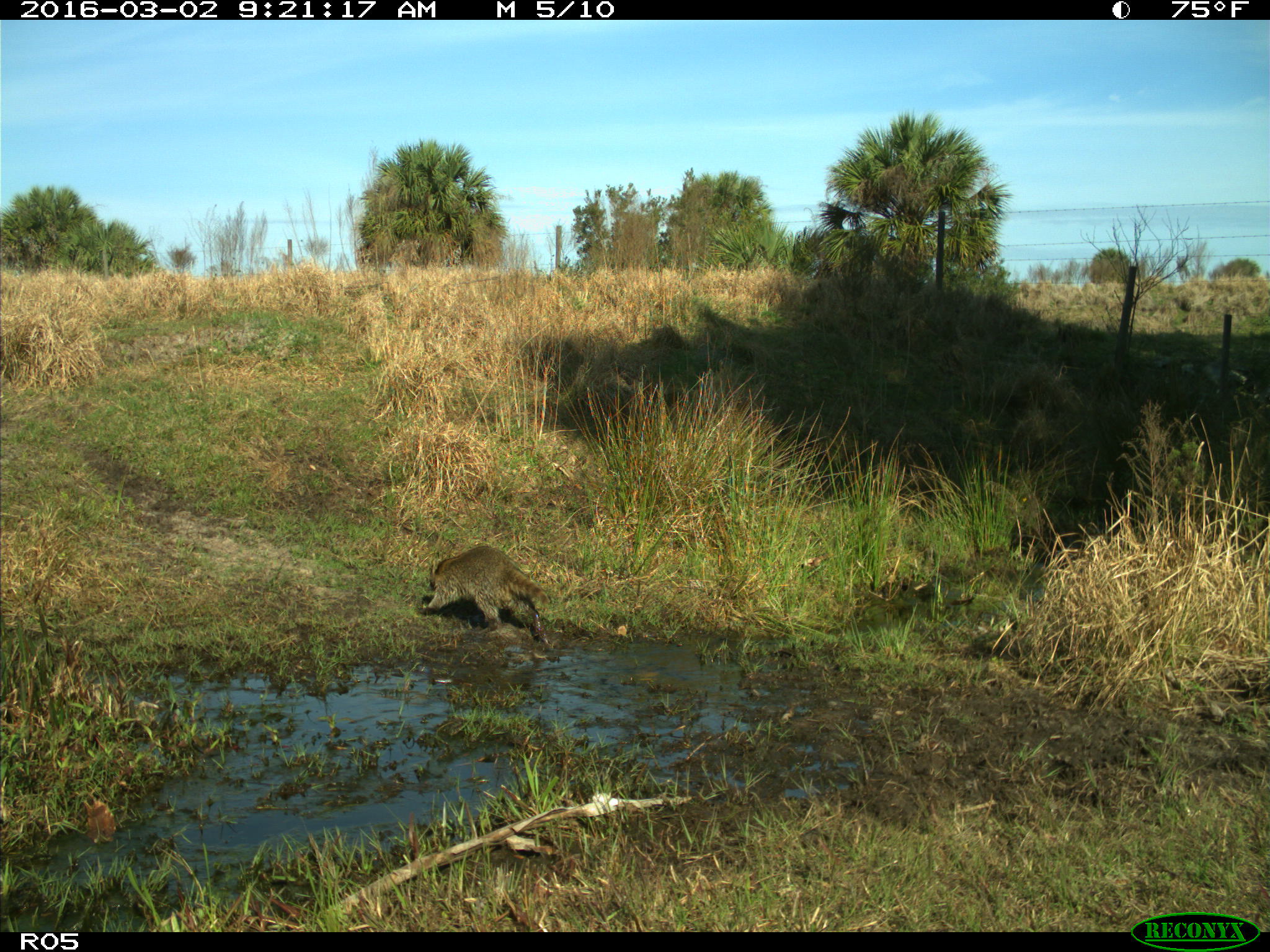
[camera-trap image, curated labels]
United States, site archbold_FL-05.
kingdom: Animalia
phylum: Chordata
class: Mammalia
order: Carnivora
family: Procyonidae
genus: Procyon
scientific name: Procyon lotor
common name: common raccoon